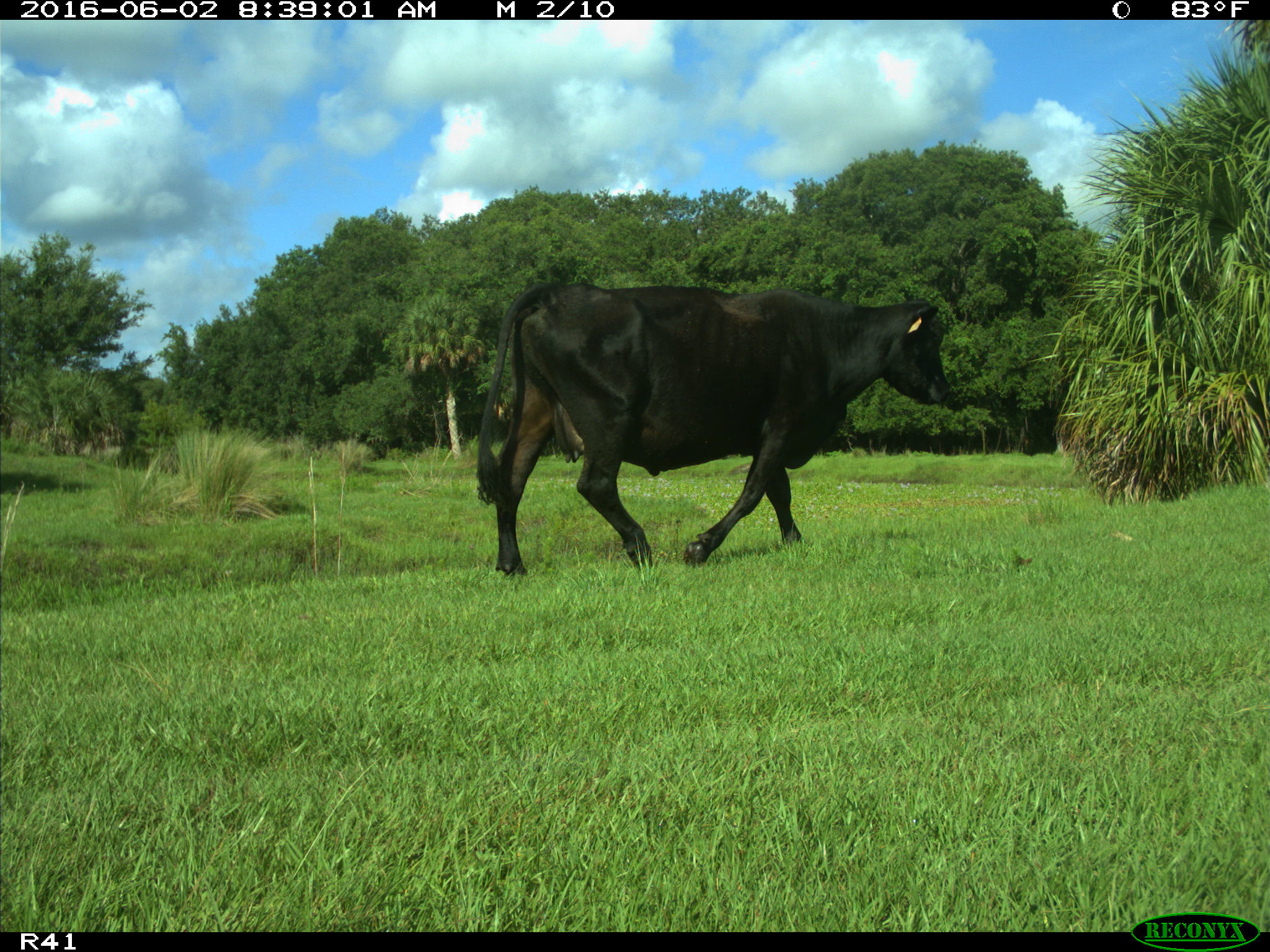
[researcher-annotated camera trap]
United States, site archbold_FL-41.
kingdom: Animalia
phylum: Chordata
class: Mammalia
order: Artiodactyla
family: Bovidae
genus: Bos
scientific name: Bos taurus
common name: domestic cow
Bos taurus (domestic cow).